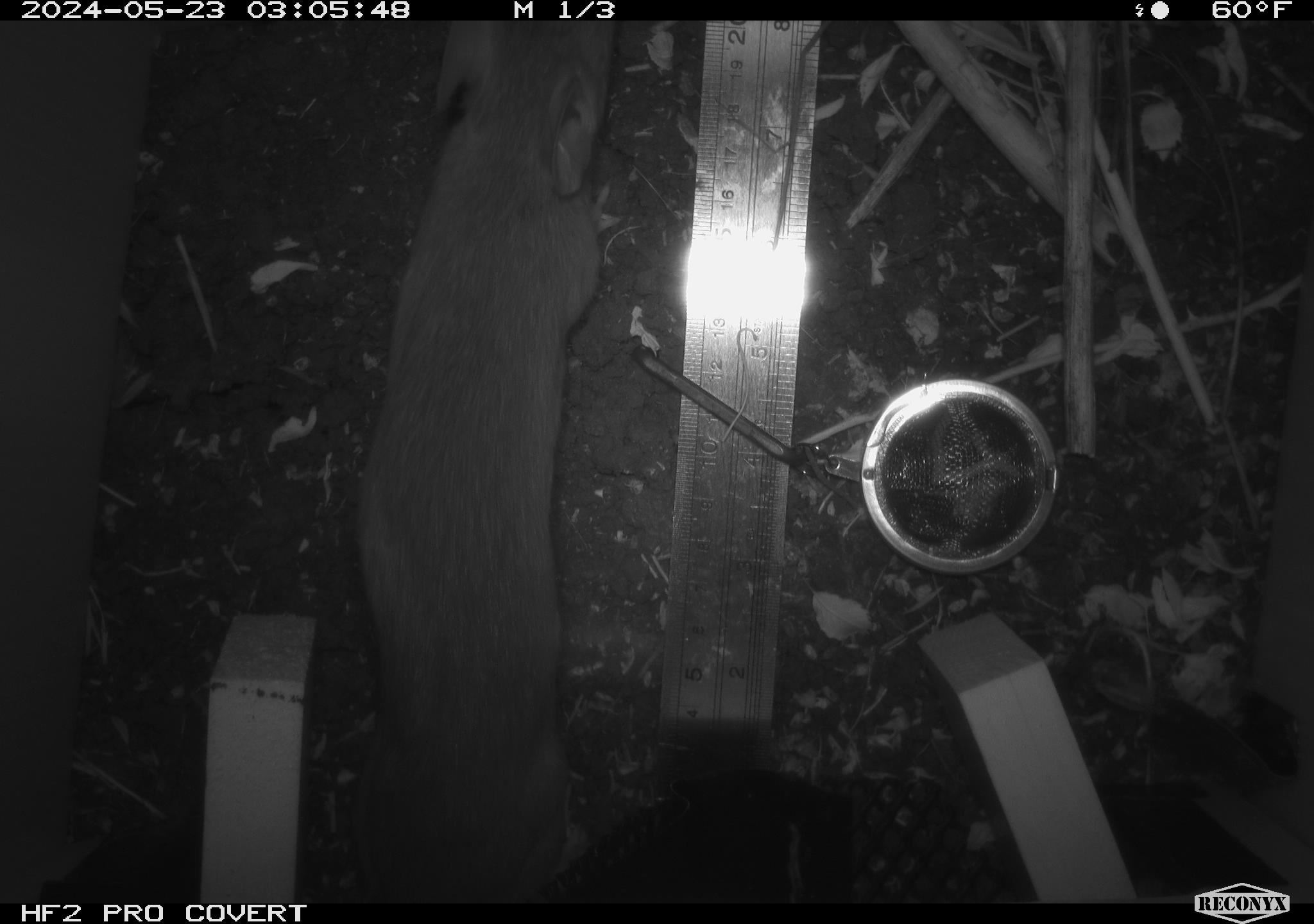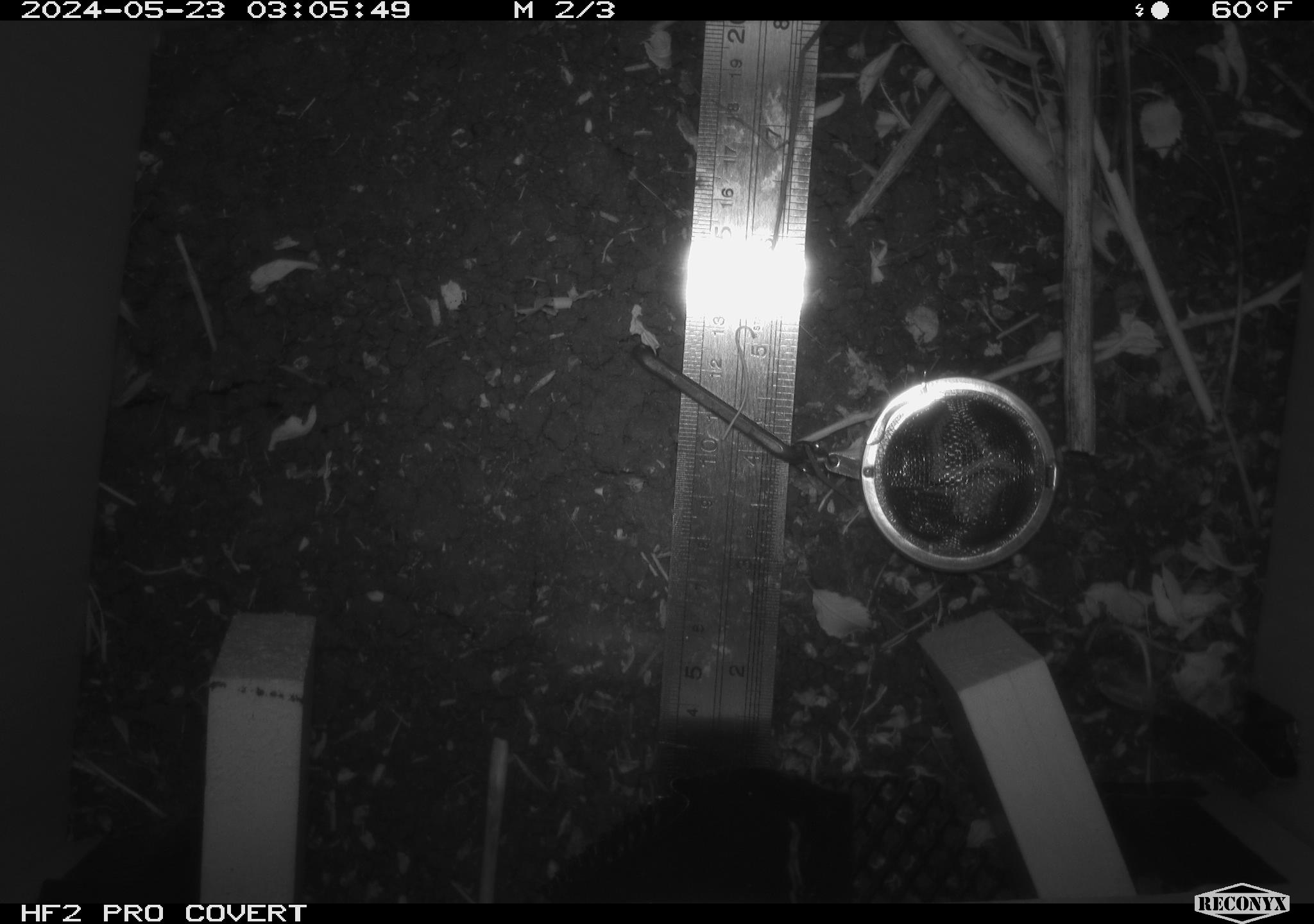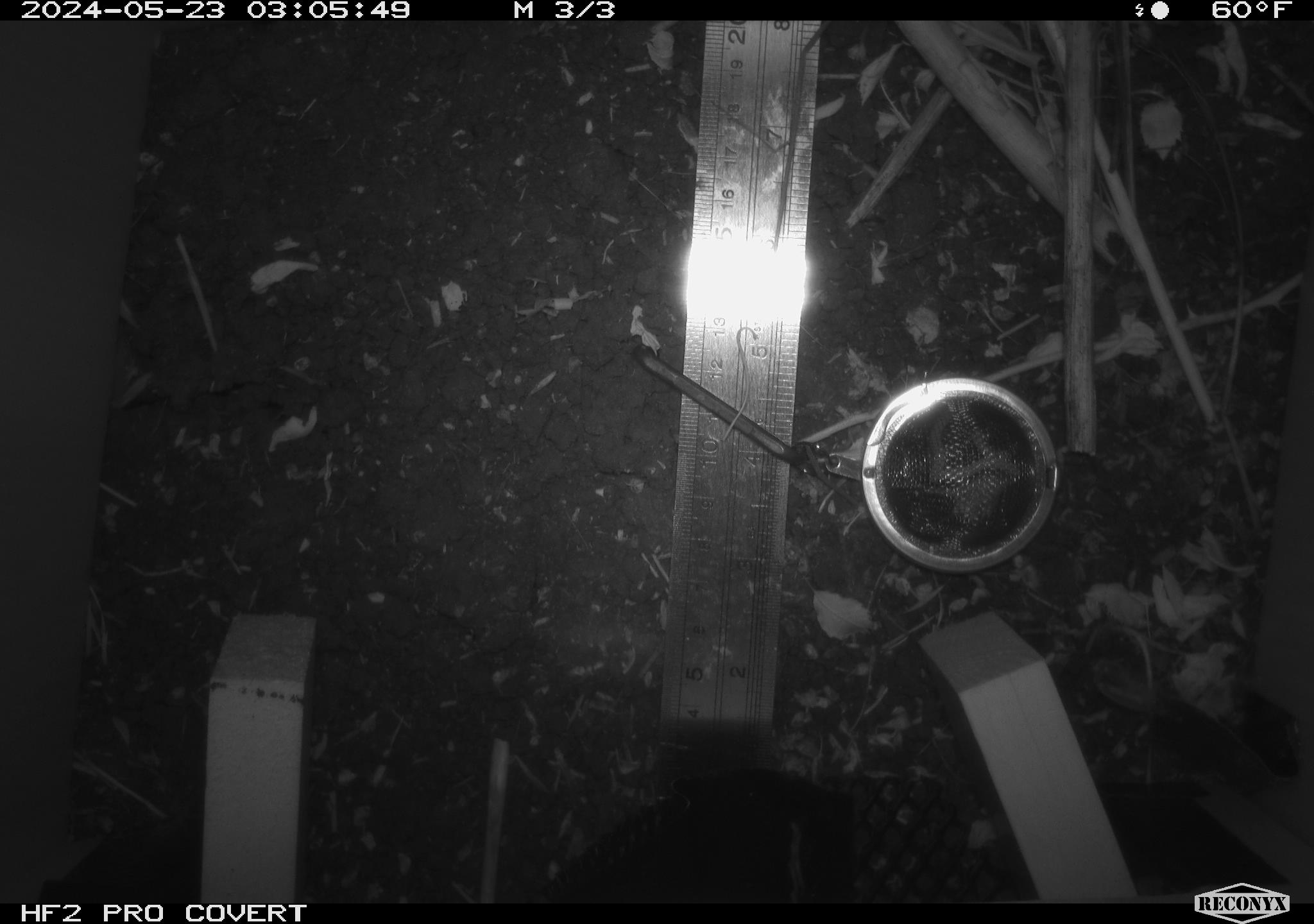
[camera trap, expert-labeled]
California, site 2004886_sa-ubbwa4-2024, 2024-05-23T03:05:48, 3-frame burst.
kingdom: Animalia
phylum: Chordata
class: Mammalia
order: Rodentia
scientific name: Rodentia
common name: woodrat or rat or mouse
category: woodrat or rat or mouse species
Woodrat or rat or mouse species (woodrat or rat or mouse) (Rodentia).